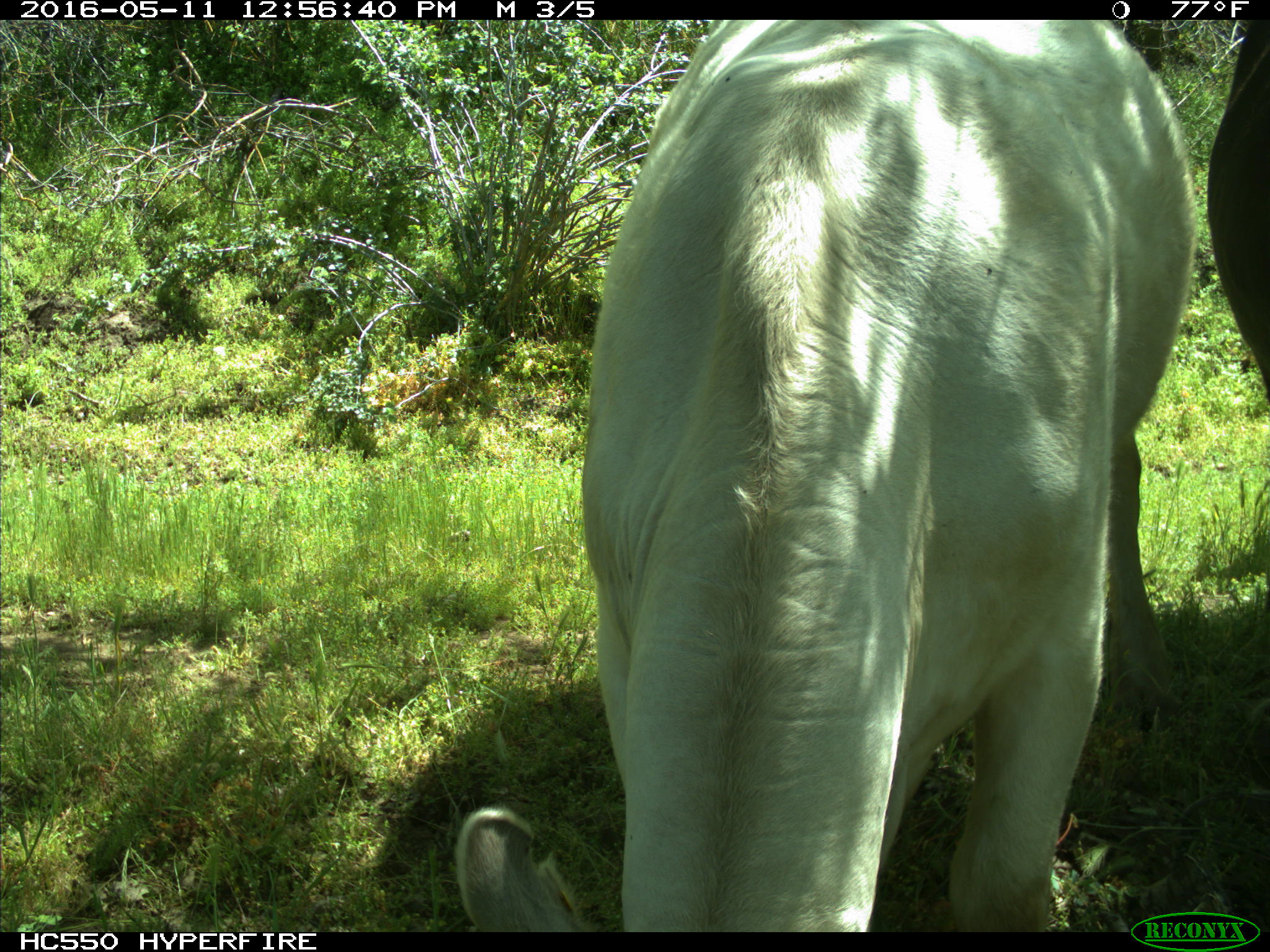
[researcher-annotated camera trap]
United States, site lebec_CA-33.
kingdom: Animalia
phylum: Chordata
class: Mammalia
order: Artiodactyla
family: Bovidae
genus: Bos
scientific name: Bos taurus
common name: domestic cow